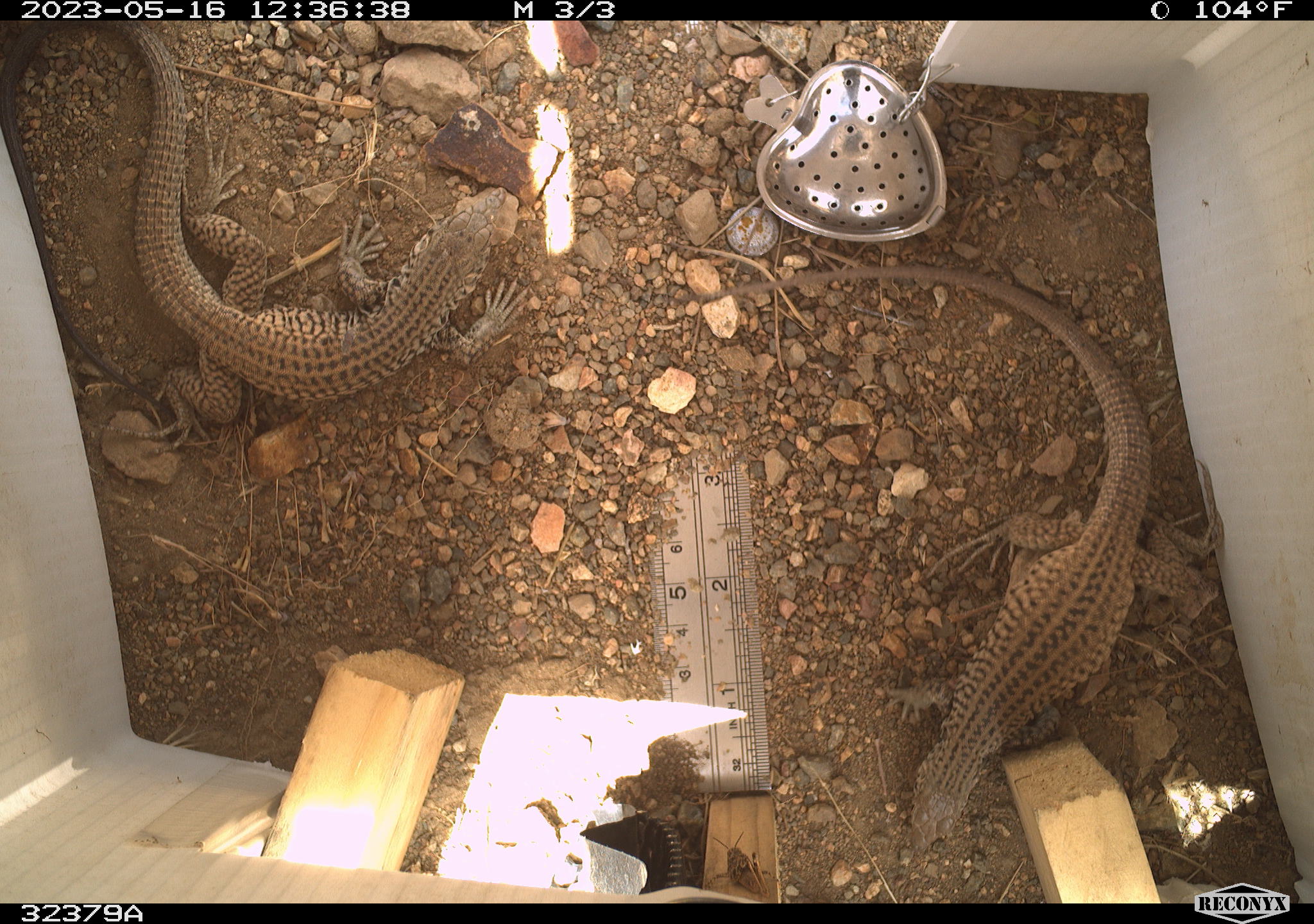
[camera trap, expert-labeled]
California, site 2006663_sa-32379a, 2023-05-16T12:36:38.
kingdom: Animalia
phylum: Chordata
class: Reptilia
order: Squamata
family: Teiidae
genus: Aspidoscelis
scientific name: Aspidoscelis tigris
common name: western whiptail